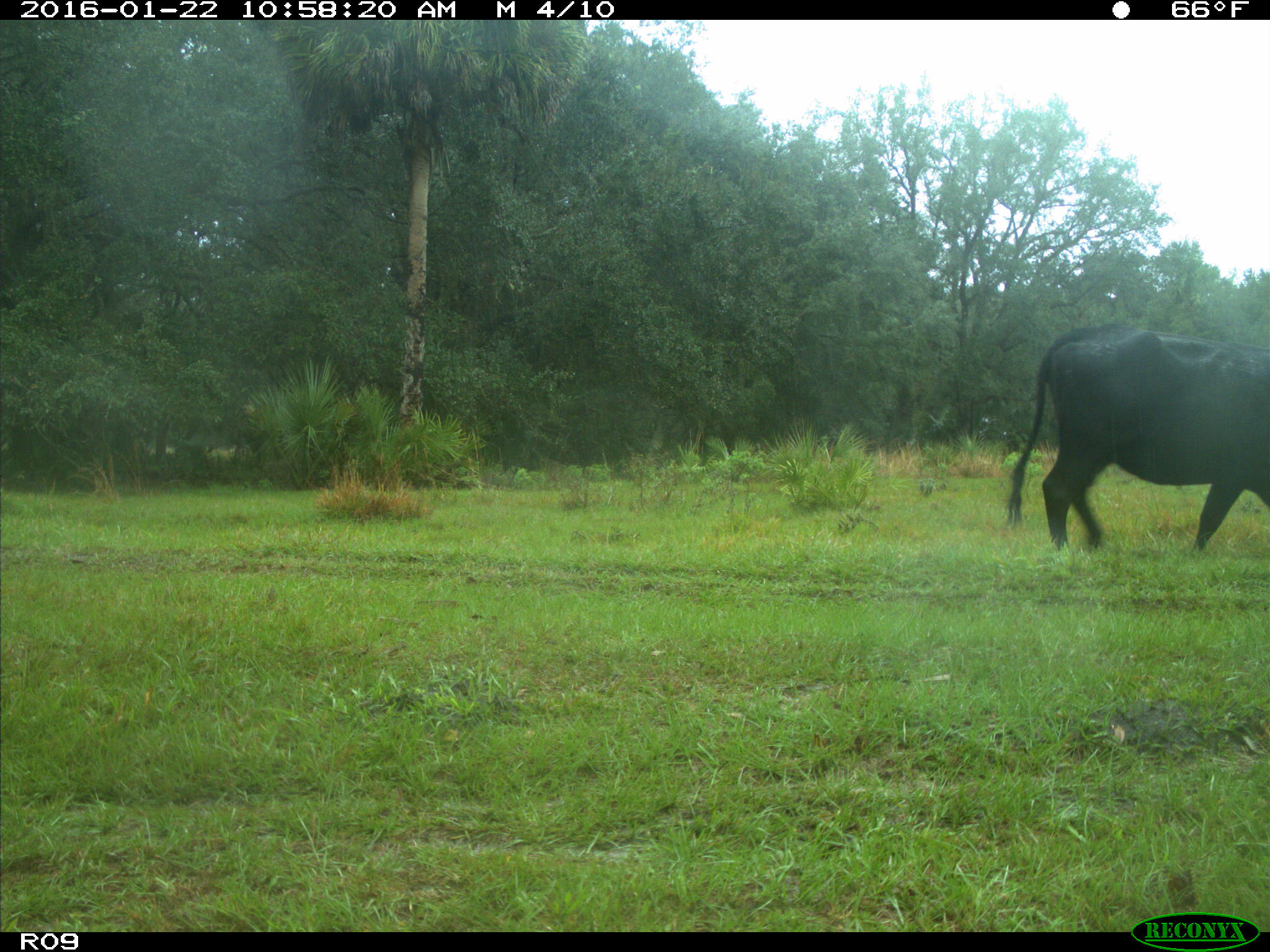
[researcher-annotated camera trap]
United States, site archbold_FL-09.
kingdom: Animalia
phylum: Chordata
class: Mammalia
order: Artiodactyla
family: Bovidae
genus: Bos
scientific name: Bos taurus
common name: domestic cow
Bos taurus (domestic cow).